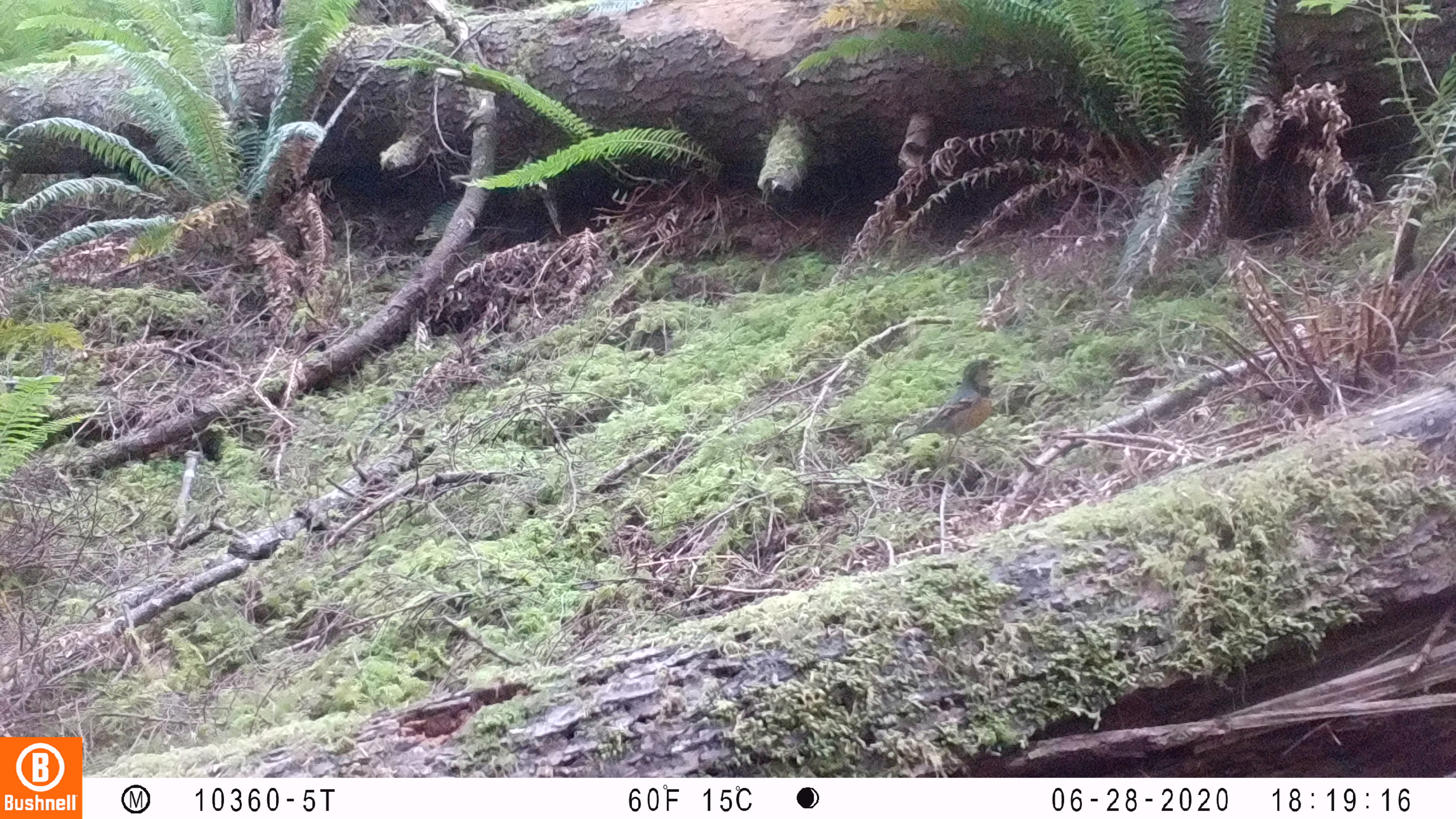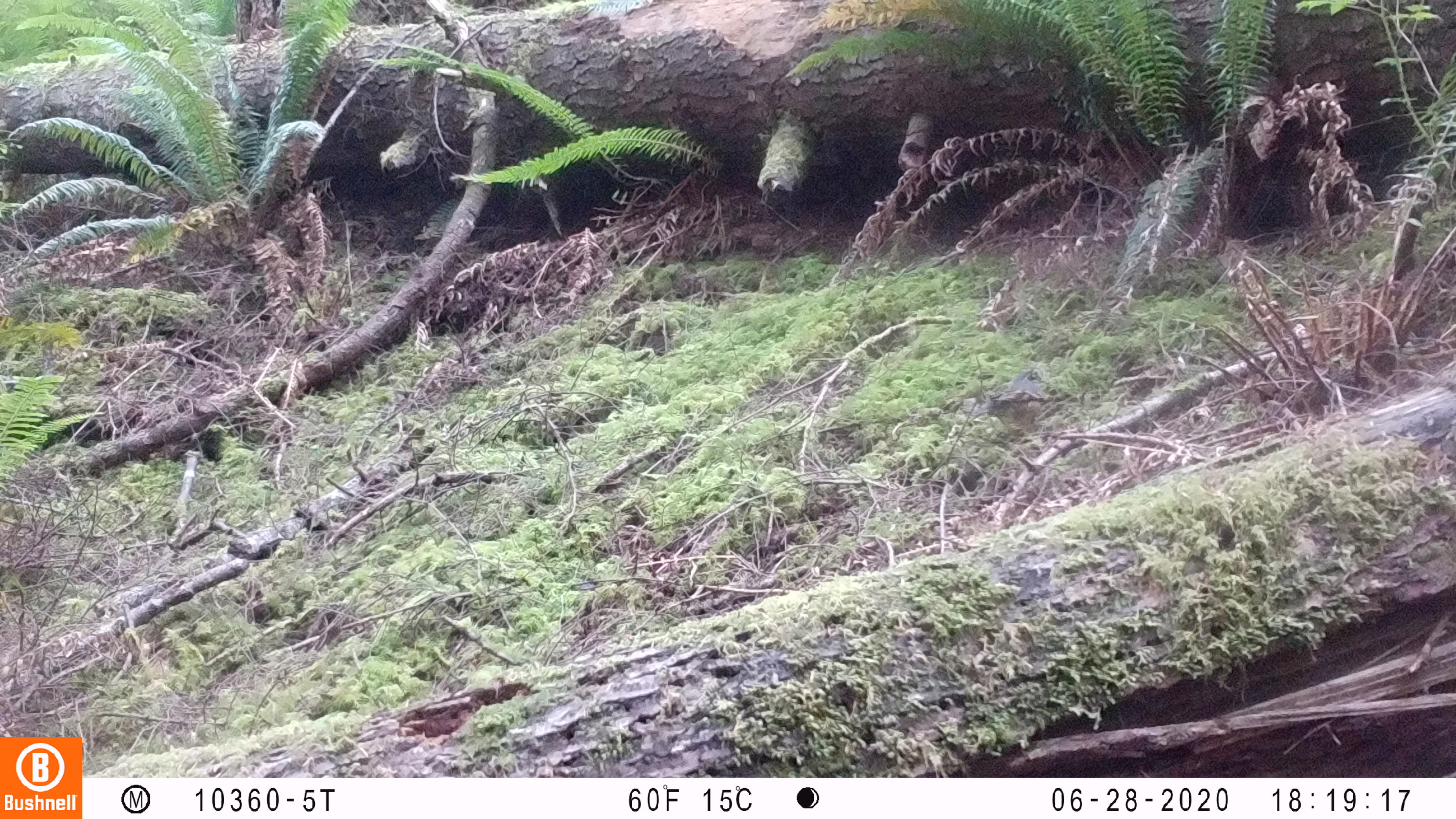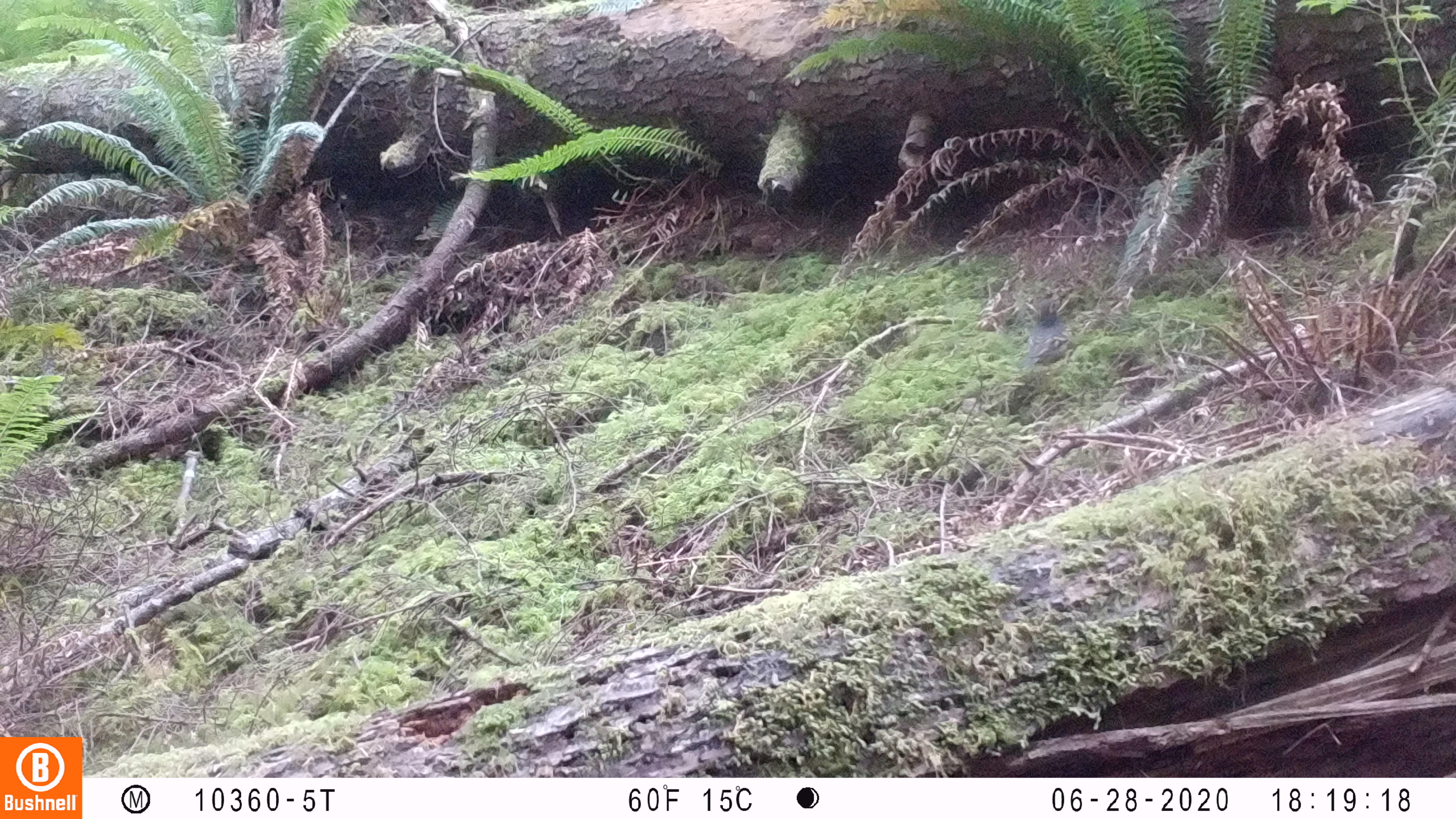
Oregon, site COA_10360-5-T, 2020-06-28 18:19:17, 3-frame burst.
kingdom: Animalia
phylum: Chordata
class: Aves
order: Passeriformes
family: Turdidae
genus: Ixoreus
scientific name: Ixoreus naevius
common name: varied thrush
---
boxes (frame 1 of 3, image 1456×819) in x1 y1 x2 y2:
varied thrush: 893 348 1006 453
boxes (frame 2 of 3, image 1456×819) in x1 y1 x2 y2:
varied thrush: 969 363 1051 426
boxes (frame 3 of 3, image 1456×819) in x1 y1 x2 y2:
varied thrush: 1008 293 1067 373